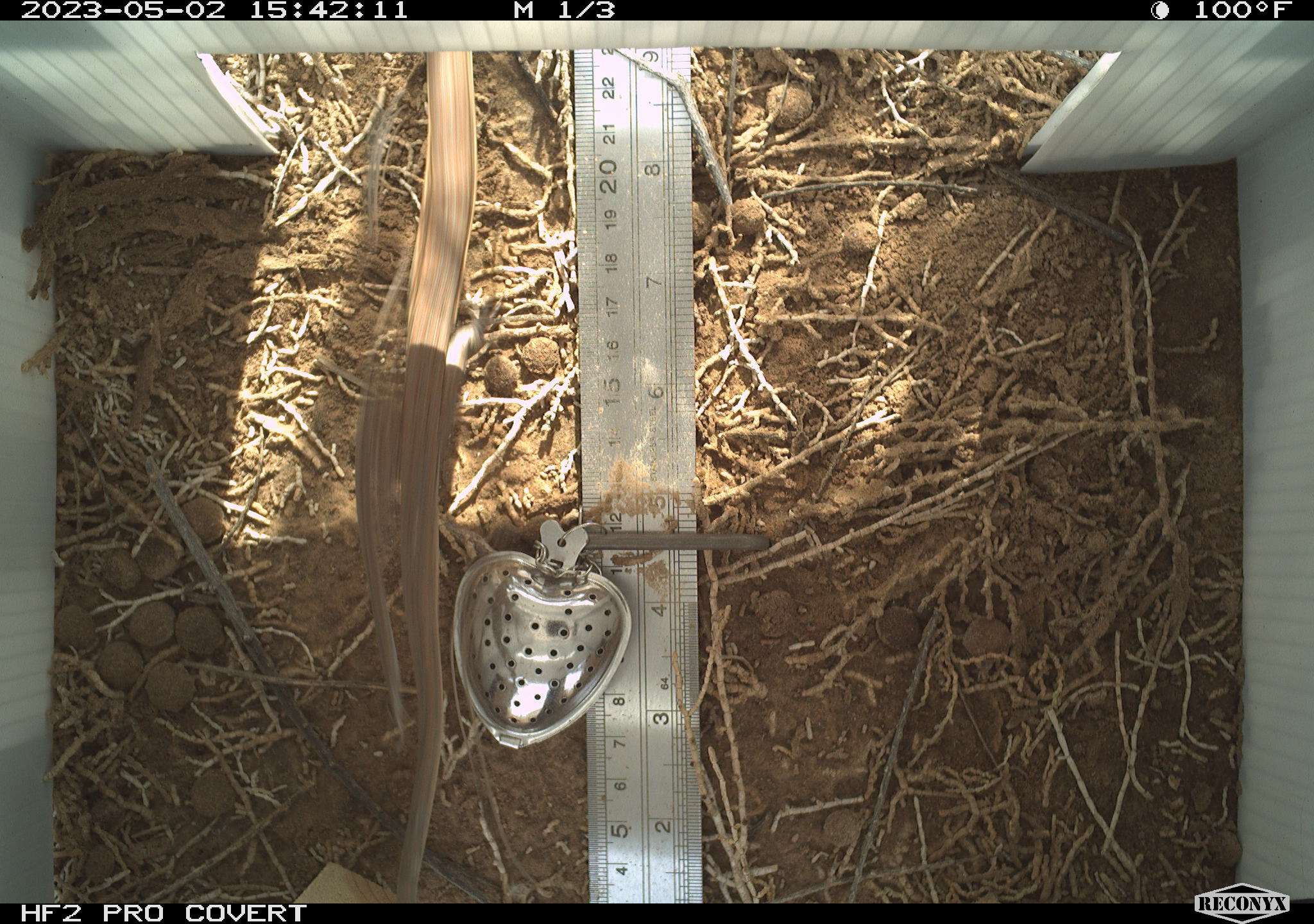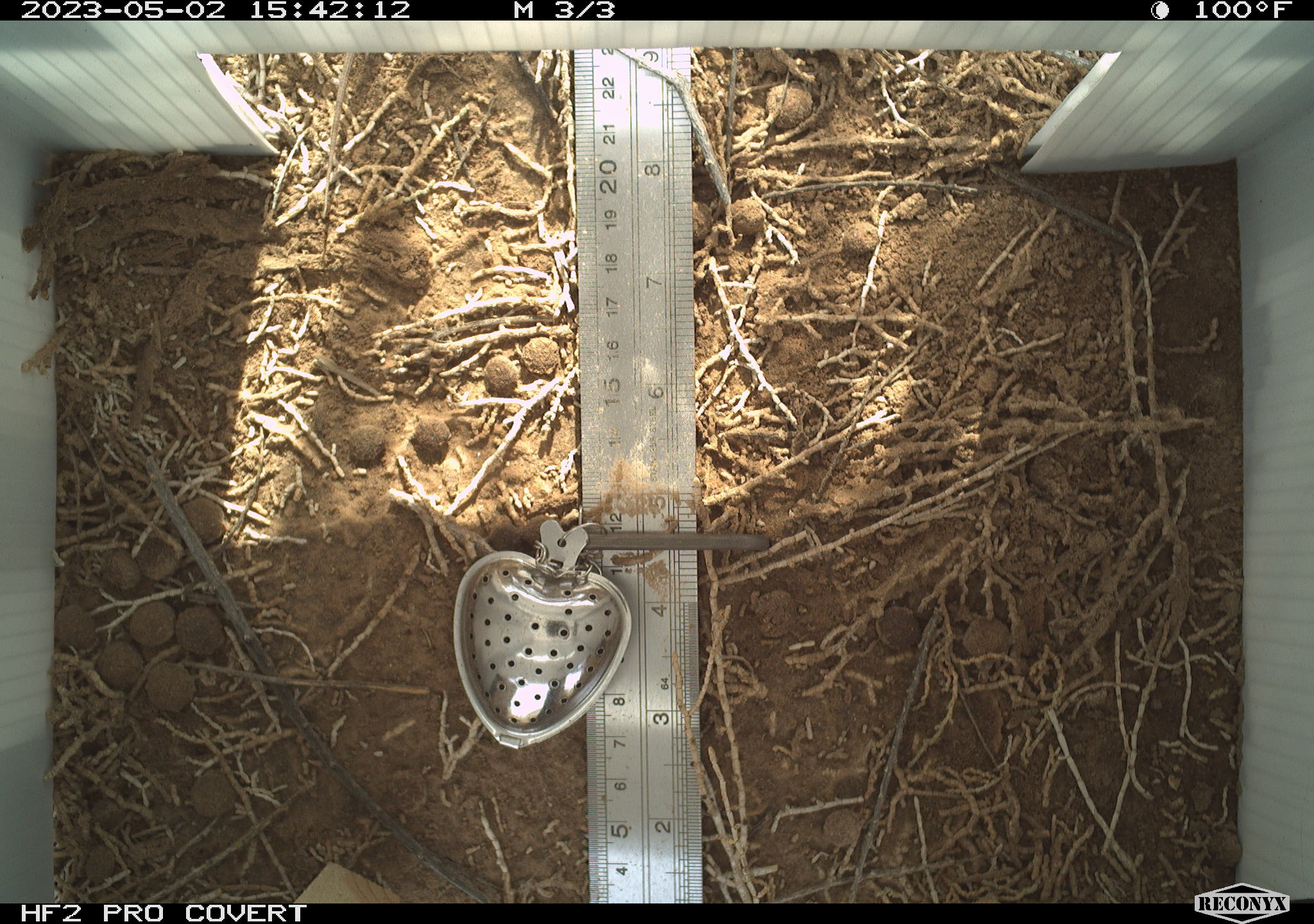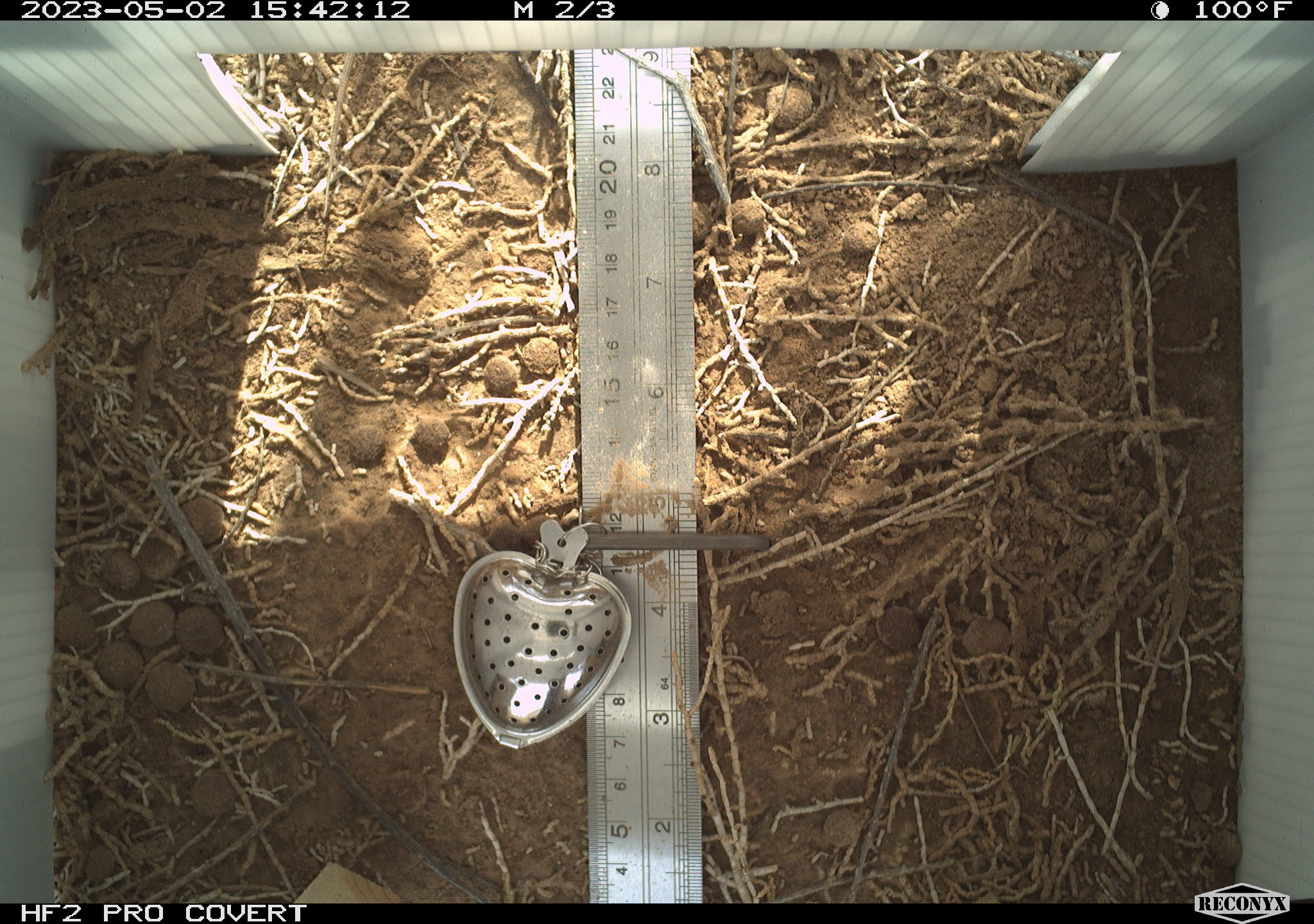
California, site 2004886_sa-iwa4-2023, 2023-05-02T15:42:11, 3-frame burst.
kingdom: Animalia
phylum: Chordata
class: Reptilia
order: Squamata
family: Teiidae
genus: Aspidoscelis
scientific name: Aspidoscelis tigris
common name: western whiptail